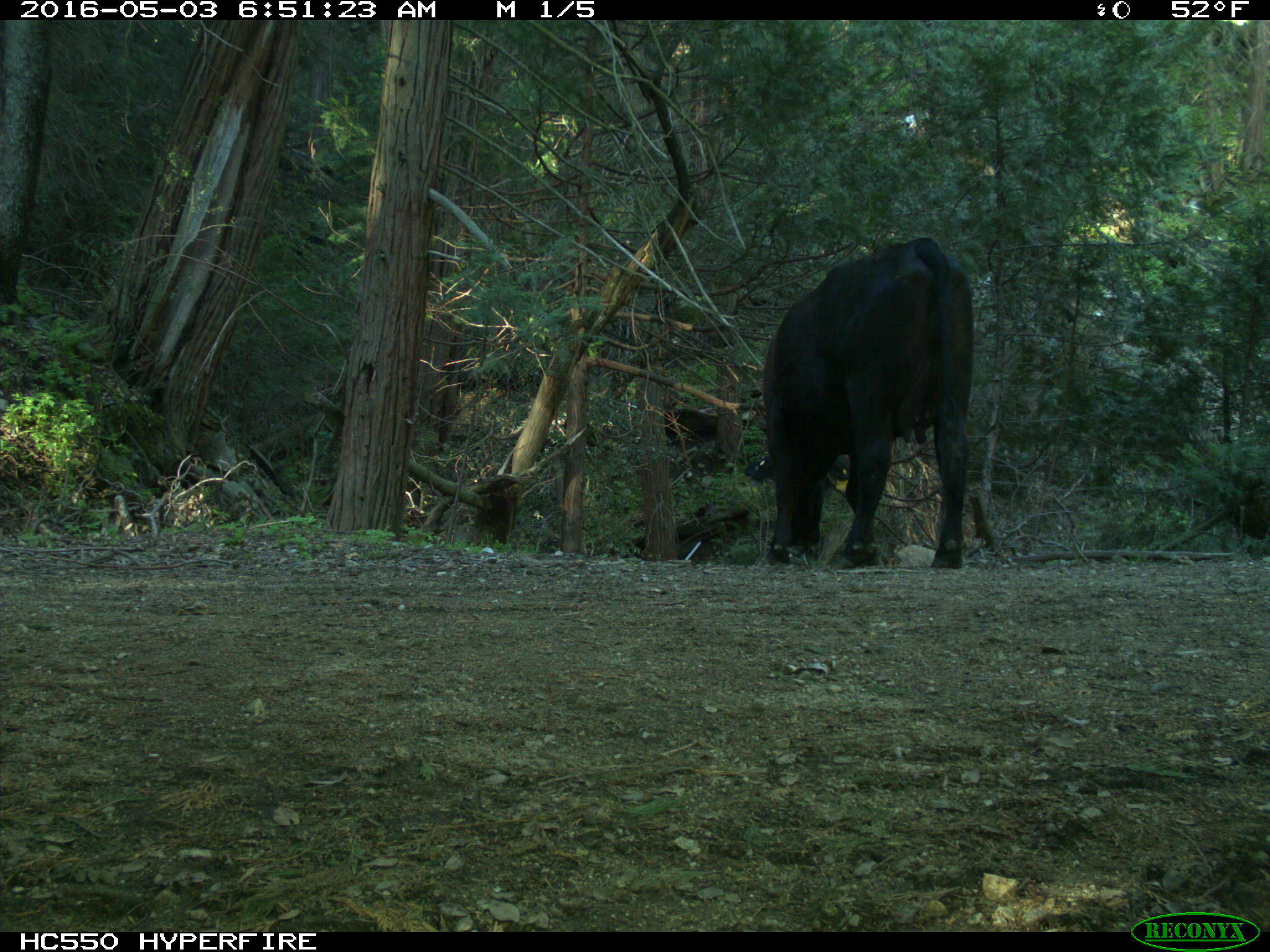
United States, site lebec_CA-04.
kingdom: Animalia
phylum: Chordata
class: Mammalia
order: Artiodactyla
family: Bovidae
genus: Bos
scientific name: Bos taurus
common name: domestic cow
Bos taurus (domestic cow).